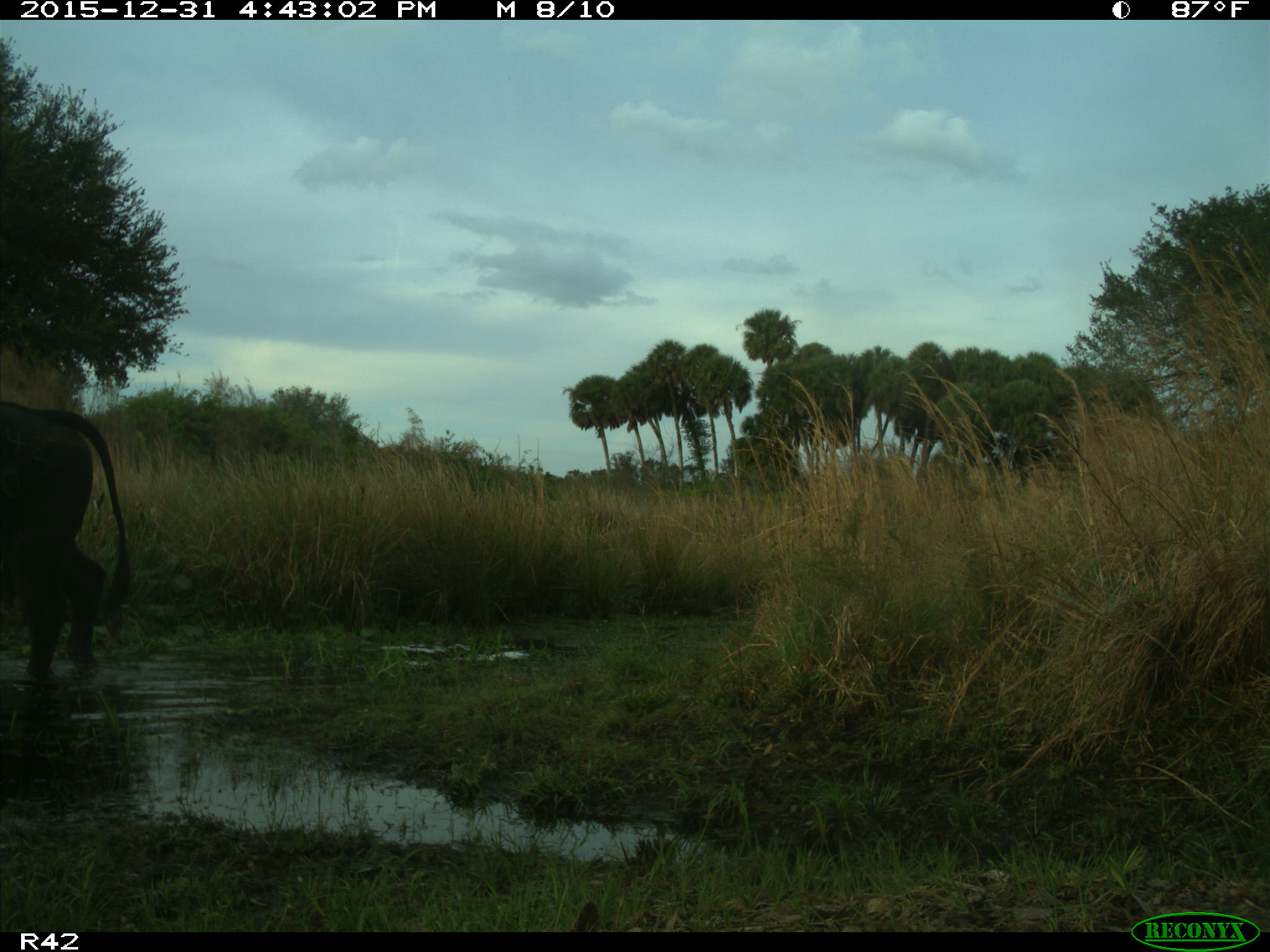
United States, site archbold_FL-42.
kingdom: Animalia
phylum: Chordata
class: Mammalia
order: Artiodactyla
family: Bovidae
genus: Bos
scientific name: Bos taurus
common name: domestic cow